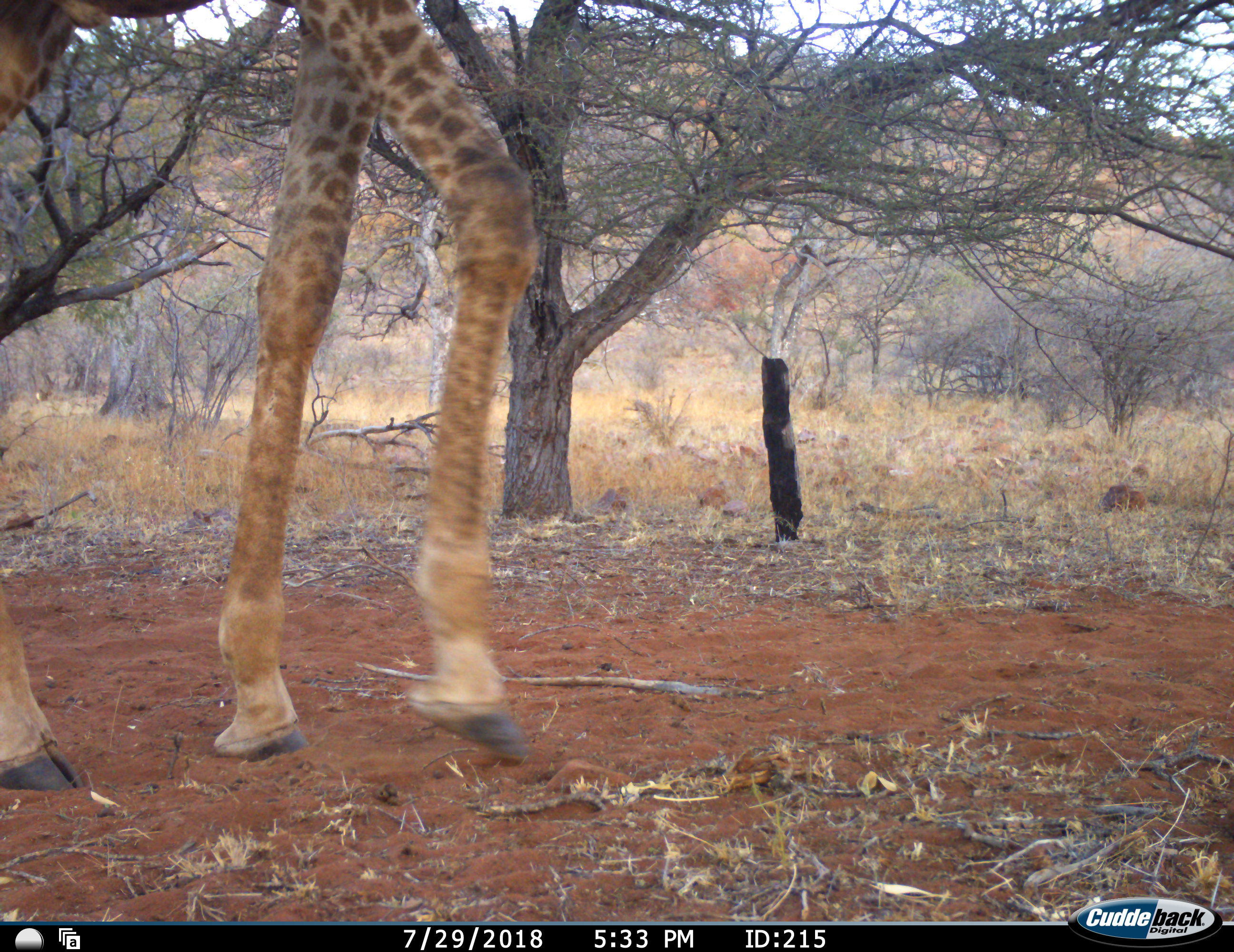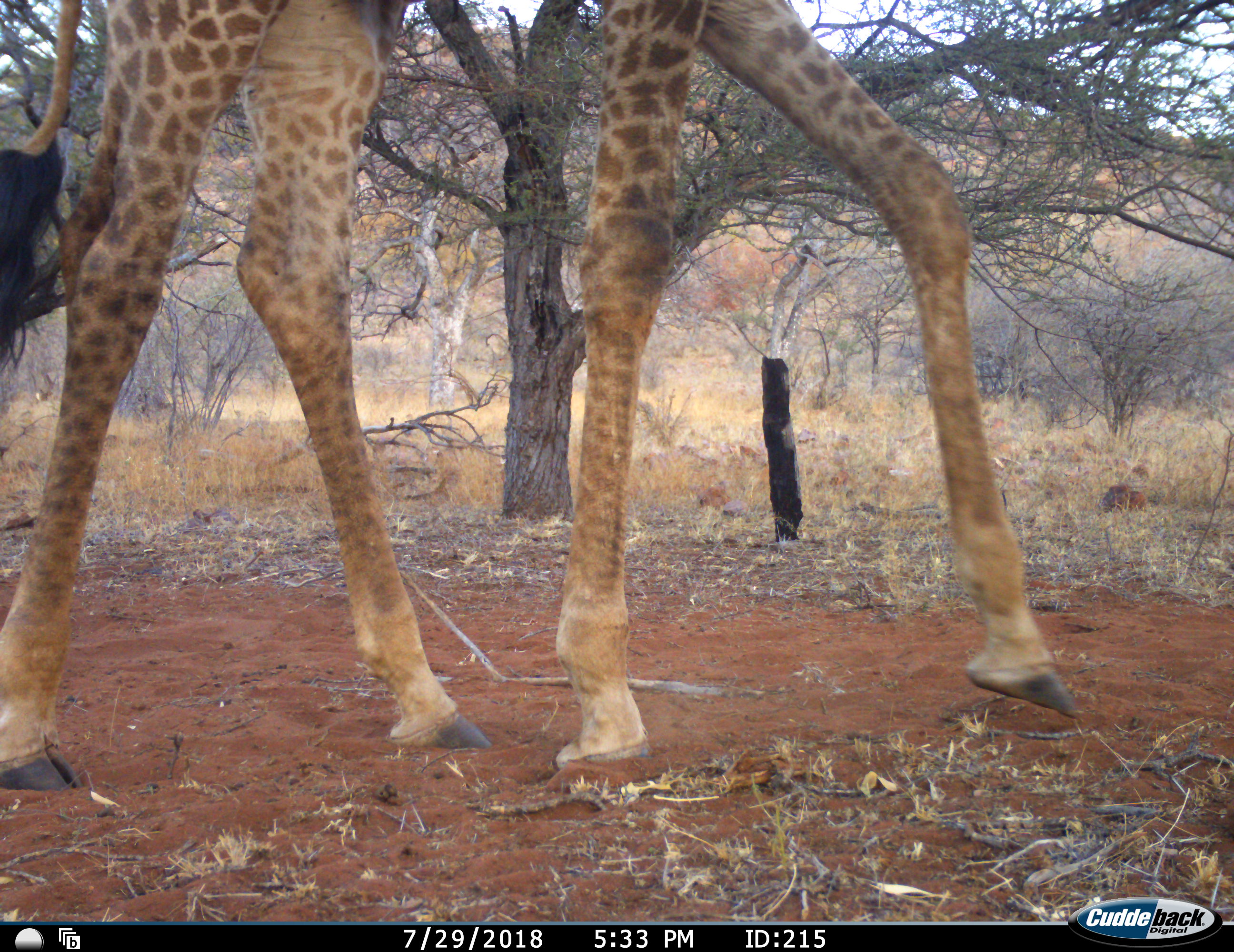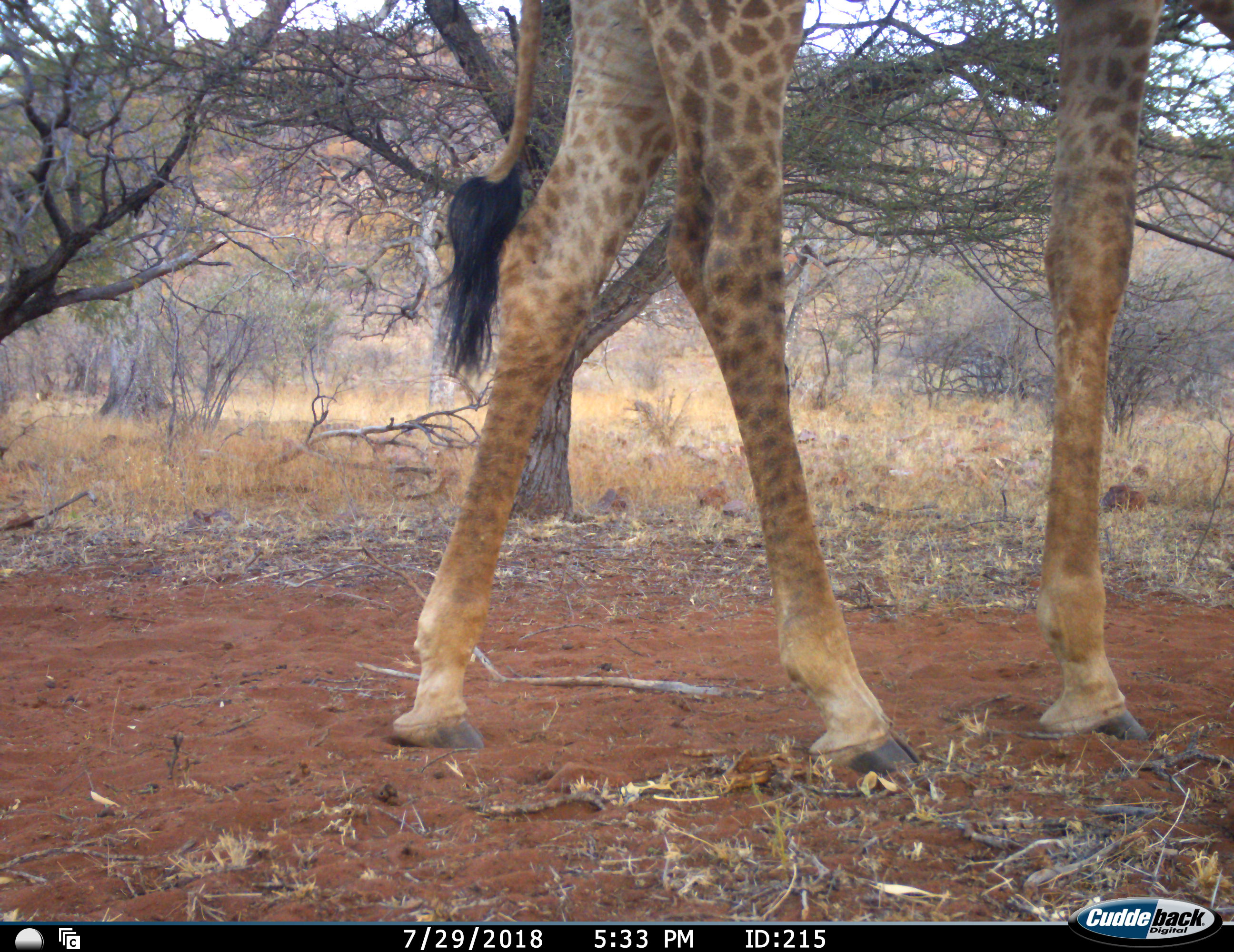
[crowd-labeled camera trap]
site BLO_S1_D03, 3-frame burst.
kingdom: Animalia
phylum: Chordata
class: Mammalia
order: Artiodactyla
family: Giraffidae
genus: Giraffa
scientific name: Giraffa camelopardalis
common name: giraffe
Giraffe (Giraffa camelopardalis), count 1. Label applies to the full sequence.